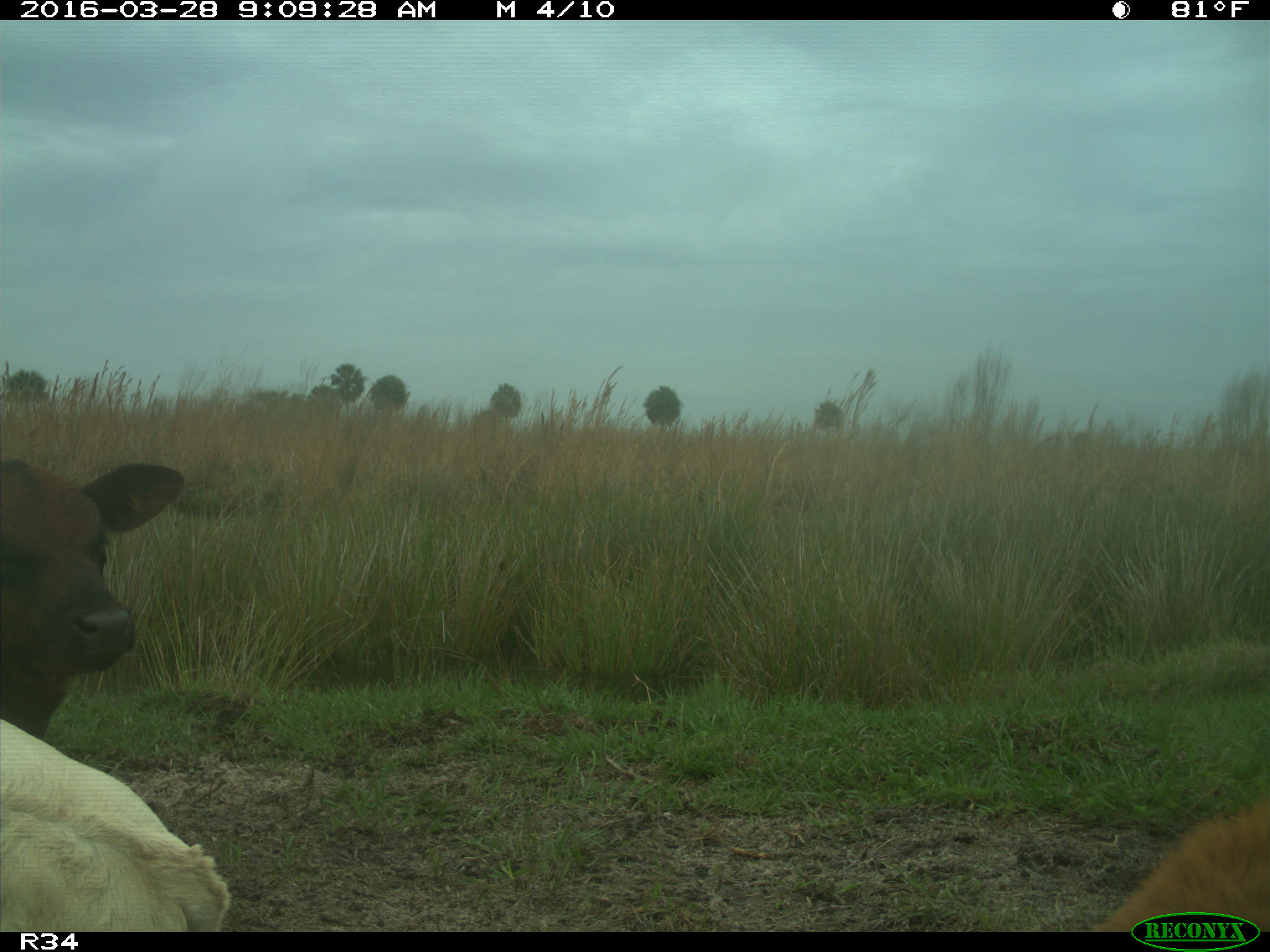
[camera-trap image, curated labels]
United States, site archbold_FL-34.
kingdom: Animalia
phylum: Chordata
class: Mammalia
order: Artiodactyla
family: Bovidae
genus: Bos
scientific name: Bos taurus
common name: domestic cow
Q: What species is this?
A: Bos taurus (domestic cow).